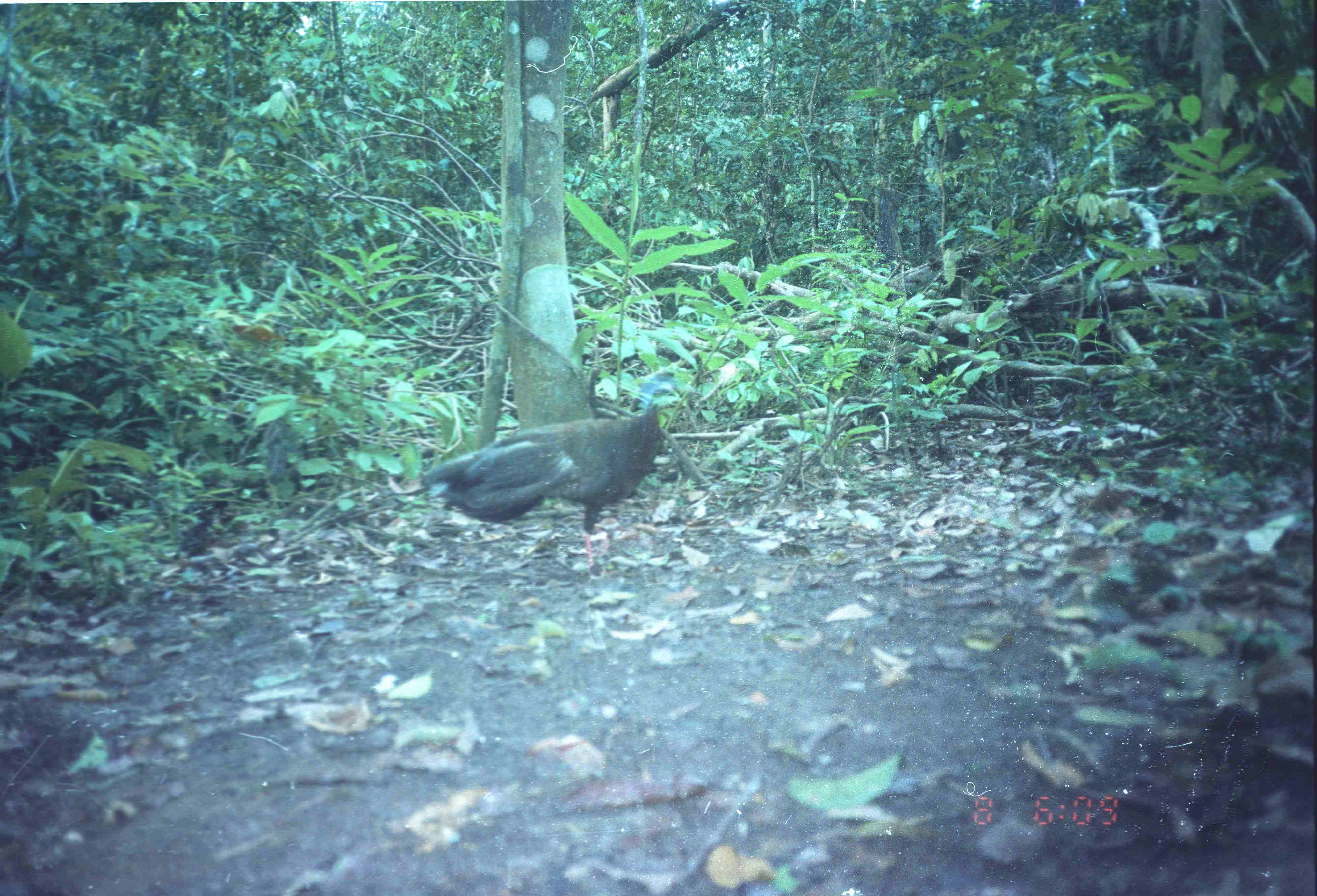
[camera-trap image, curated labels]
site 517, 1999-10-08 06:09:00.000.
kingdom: Animalia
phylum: Chordata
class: Aves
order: Galliformes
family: Phasianidae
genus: Argusianus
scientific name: Argusianus argus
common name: great argus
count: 1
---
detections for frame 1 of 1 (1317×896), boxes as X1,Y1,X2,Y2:
argusianus argus: 415,370,683,583